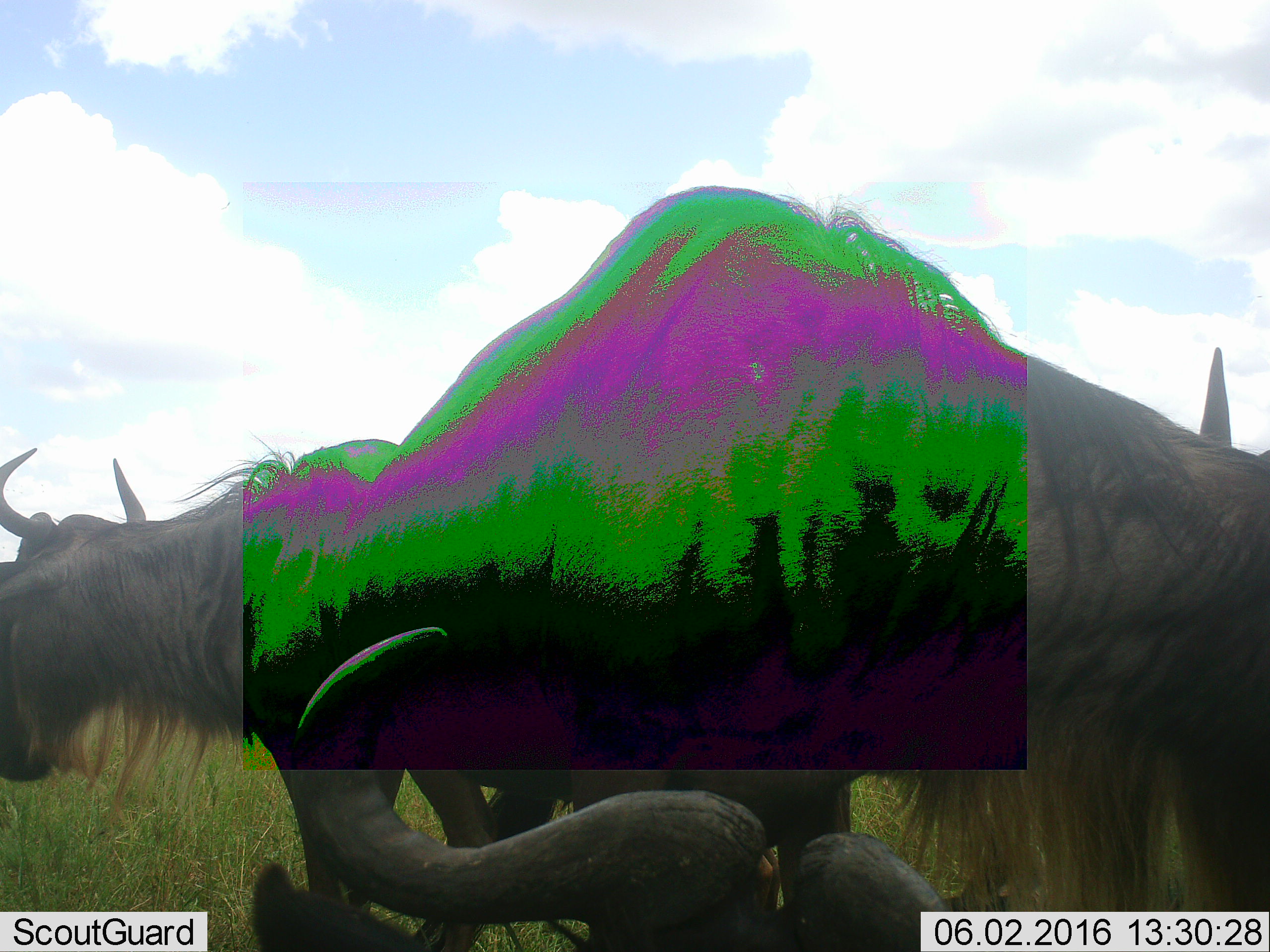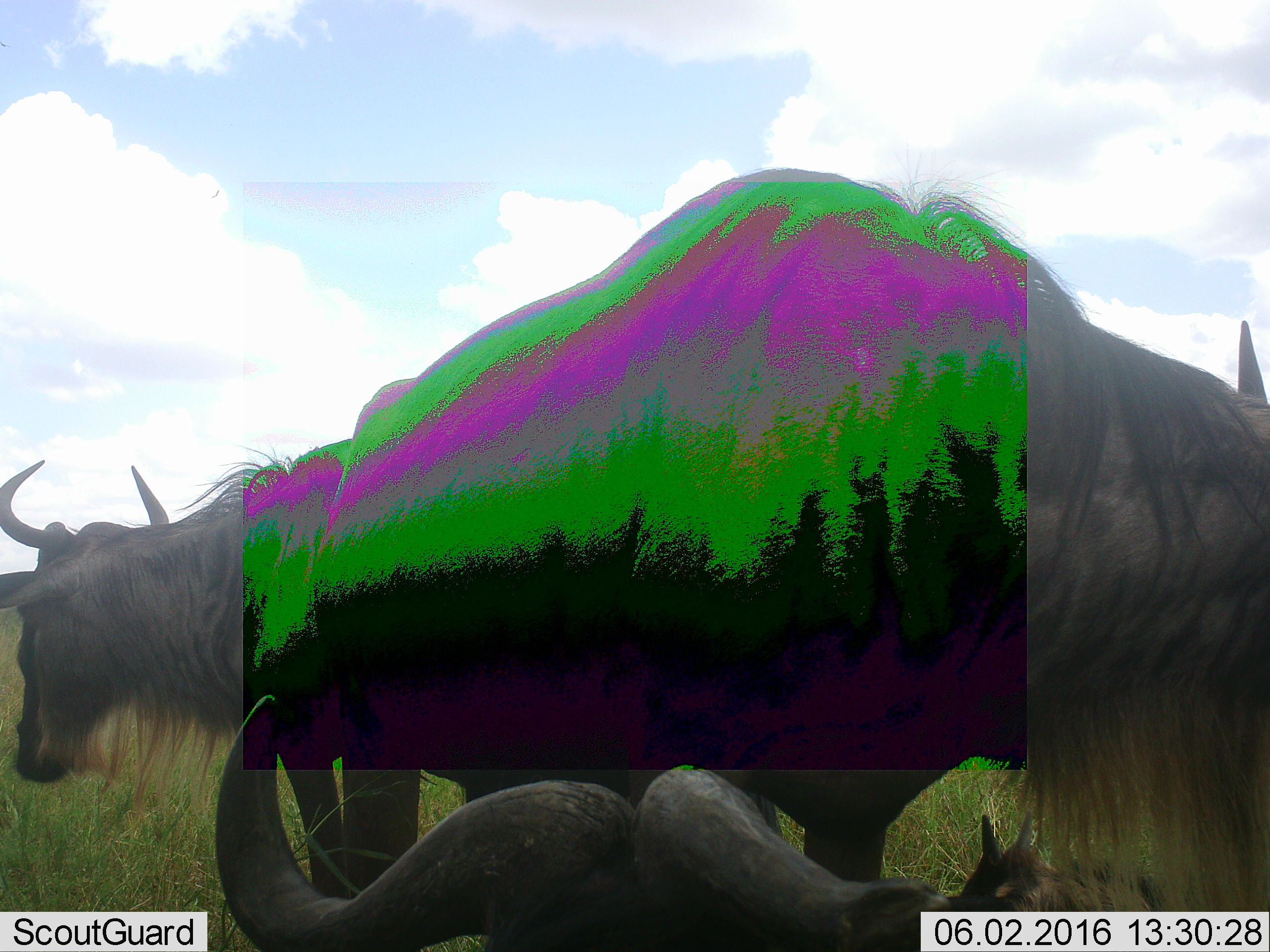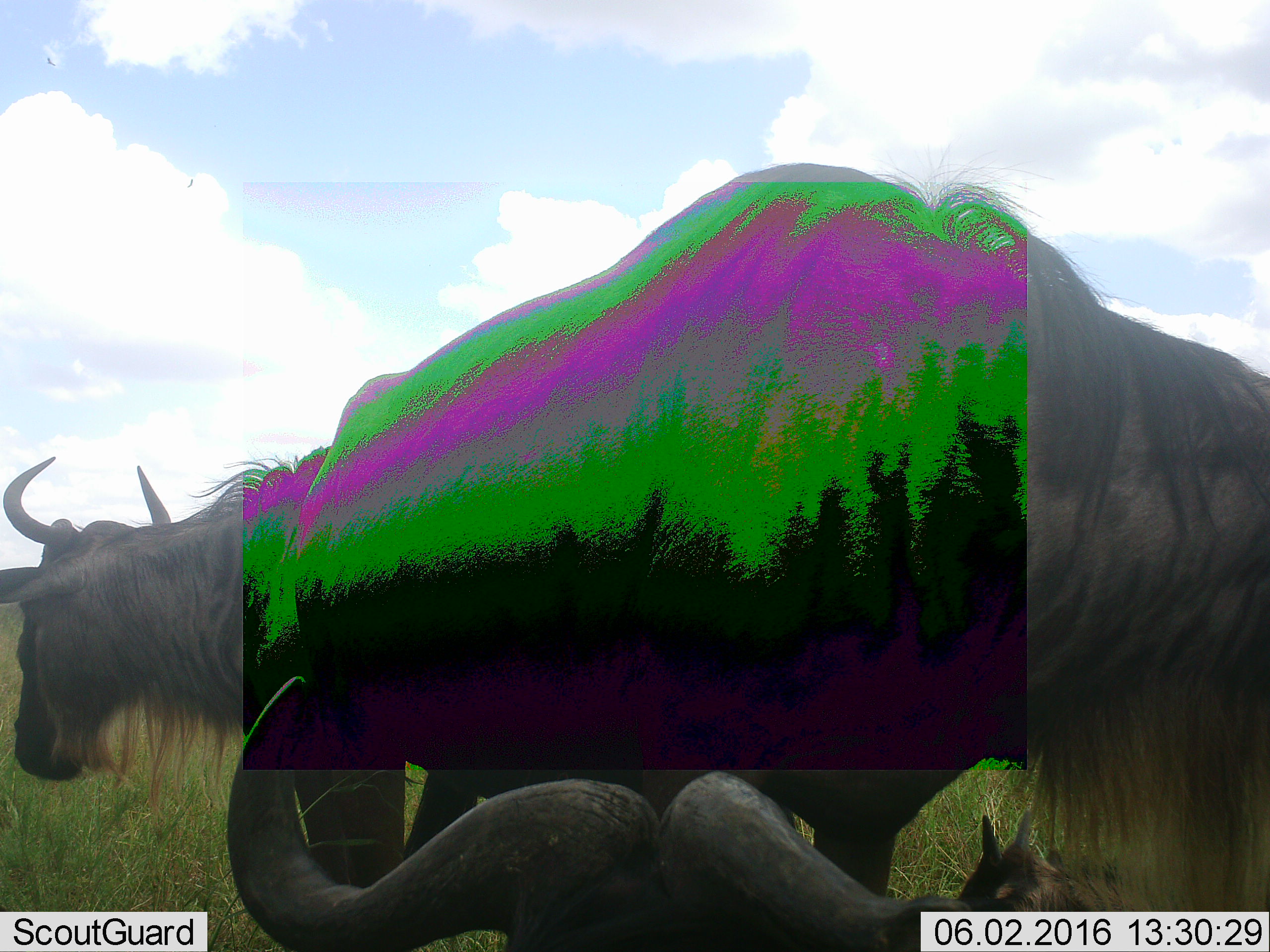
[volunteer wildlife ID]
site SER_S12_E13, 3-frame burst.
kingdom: Animalia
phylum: Chordata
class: Mammalia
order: Artiodactyla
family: Bovidae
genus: Connochaetes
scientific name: Connochaetes taurinus taurinus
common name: blue wildebeest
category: wildebeestblue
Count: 3.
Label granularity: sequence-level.